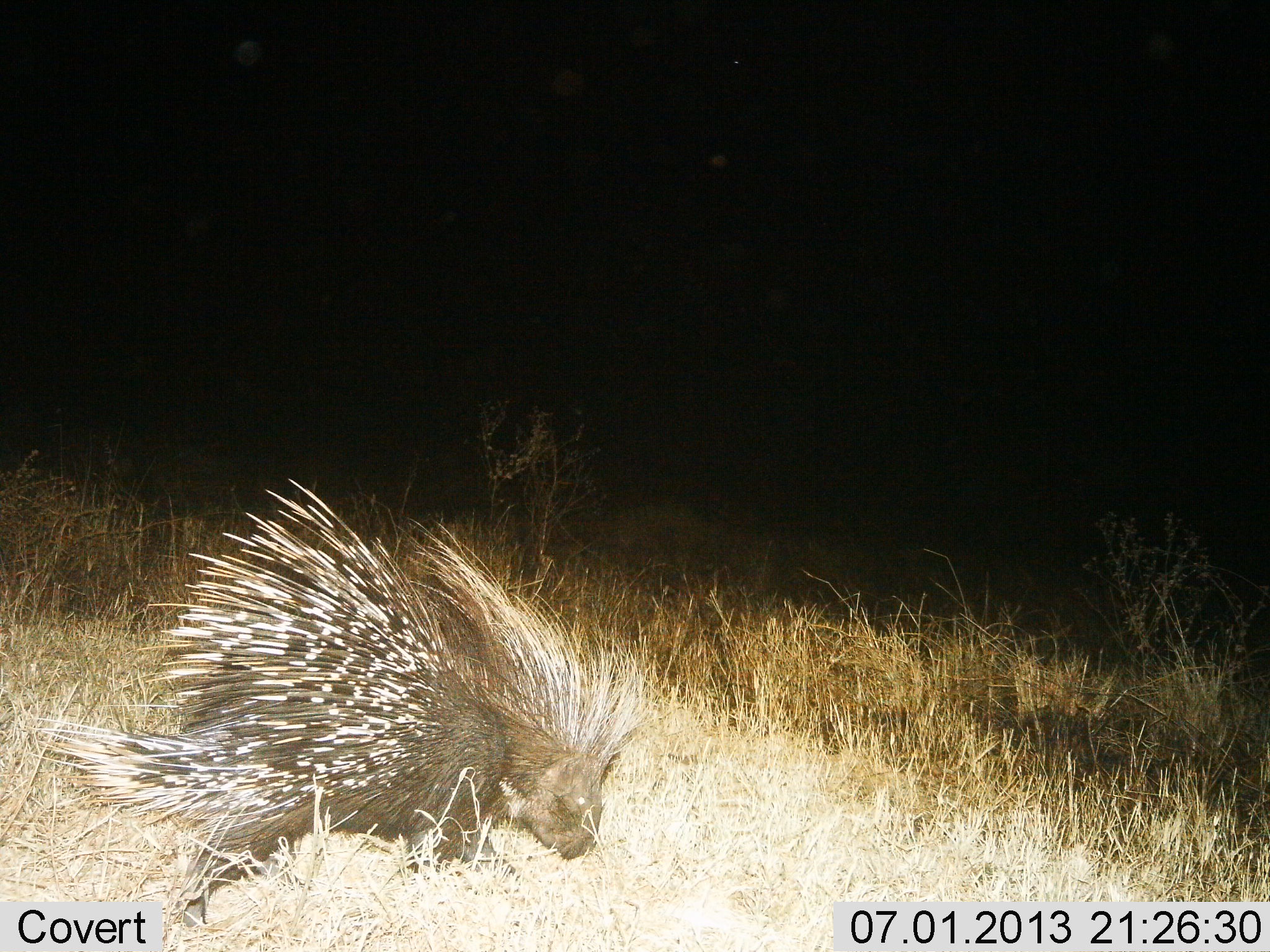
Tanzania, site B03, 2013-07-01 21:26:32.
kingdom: Animalia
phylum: Chordata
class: Mammalia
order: Rodentia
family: Hystricidae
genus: Hystrix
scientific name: Hystrix cristata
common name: crested porcupine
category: porcupine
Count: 1.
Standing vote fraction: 50%.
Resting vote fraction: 0%.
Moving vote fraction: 40%.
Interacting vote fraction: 0%.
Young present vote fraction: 0%.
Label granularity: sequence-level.